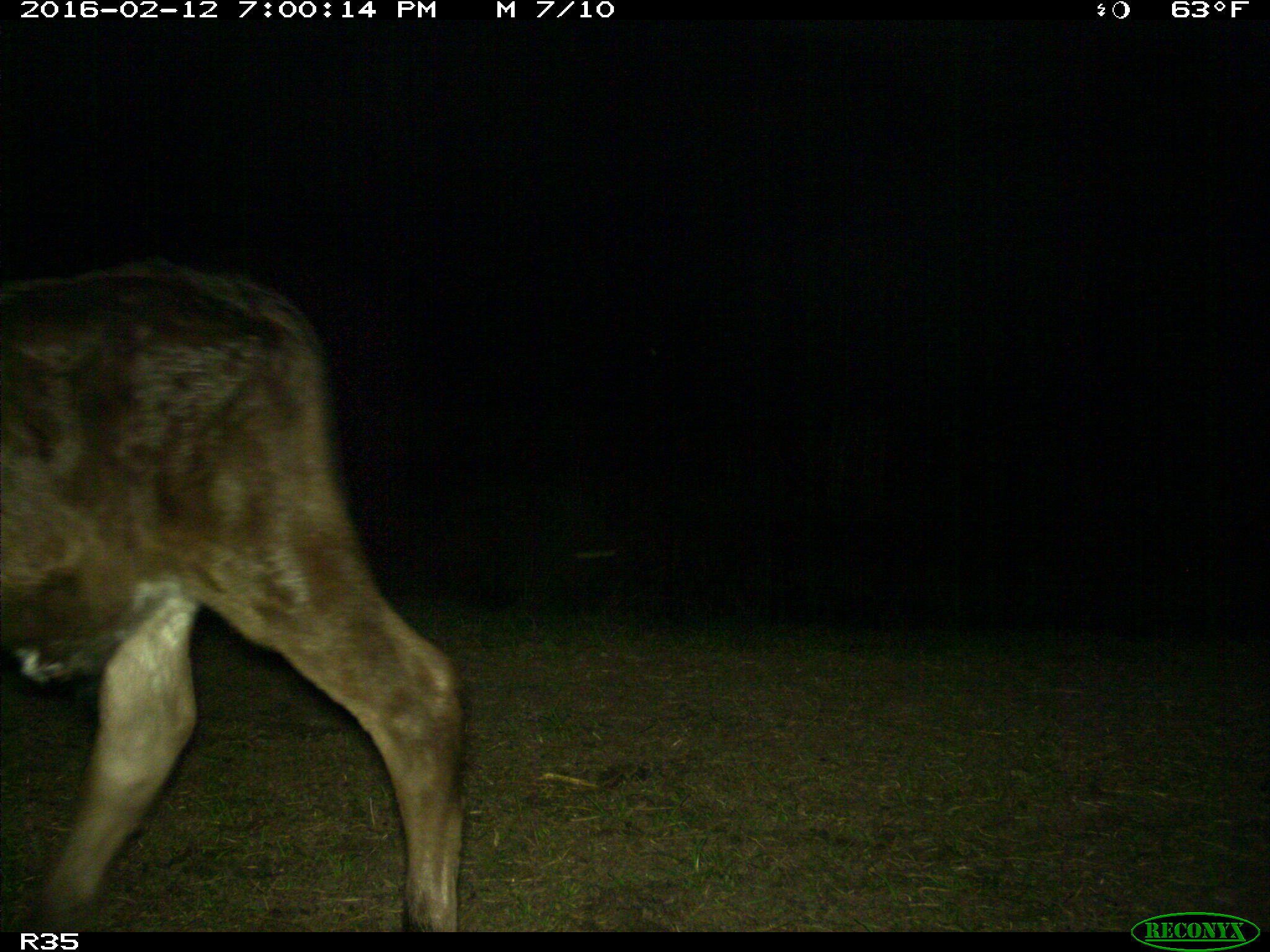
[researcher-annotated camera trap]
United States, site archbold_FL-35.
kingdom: Animalia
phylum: Chordata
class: Mammalia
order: Artiodactyla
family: Bovidae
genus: Bos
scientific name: Bos taurus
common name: domestic cow